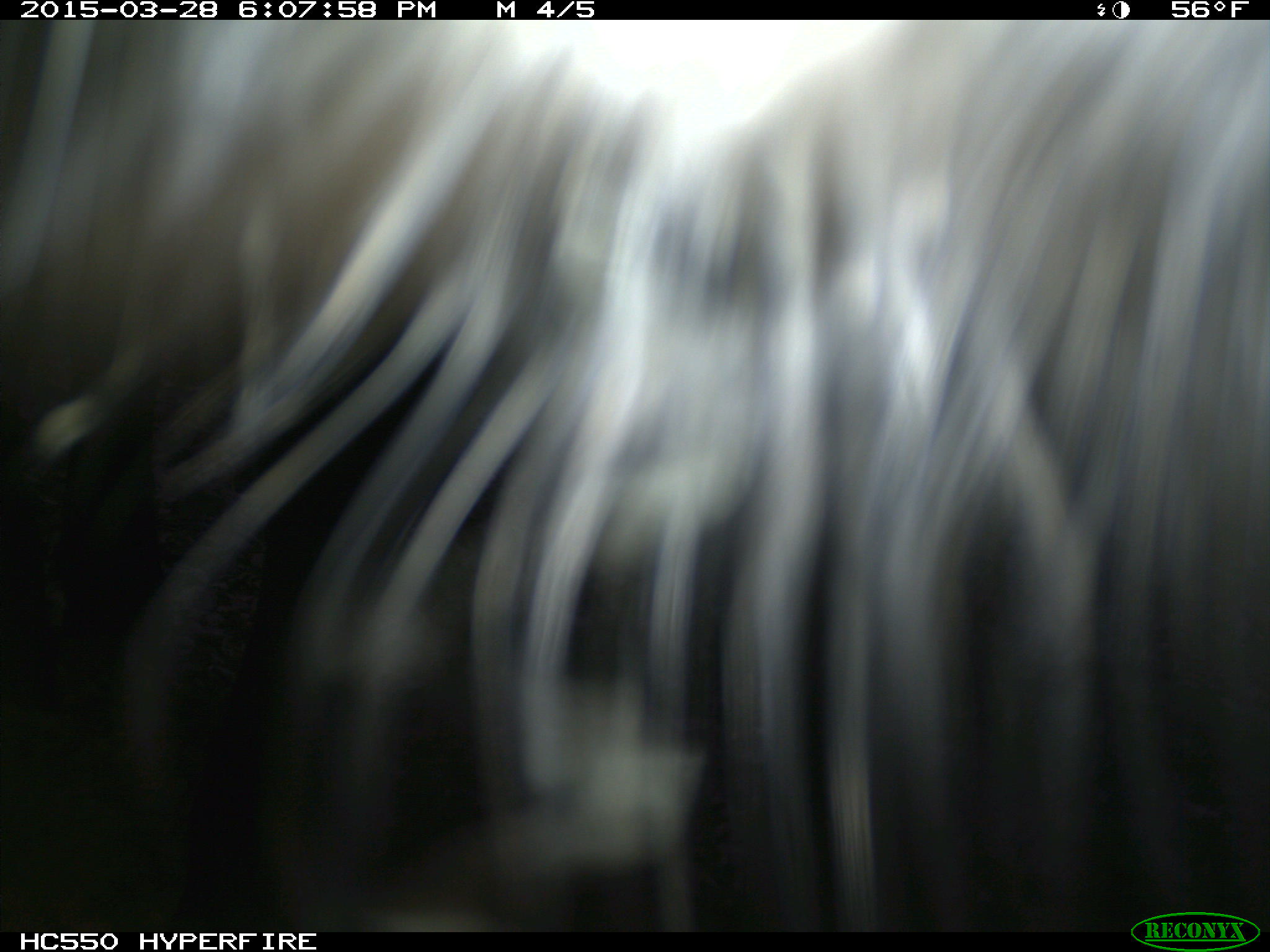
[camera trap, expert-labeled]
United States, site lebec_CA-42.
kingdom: Animalia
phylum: Chordata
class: Mammalia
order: Artiodactyla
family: Bovidae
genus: Bos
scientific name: Bos taurus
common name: domestic cow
Bos taurus (domestic cow).